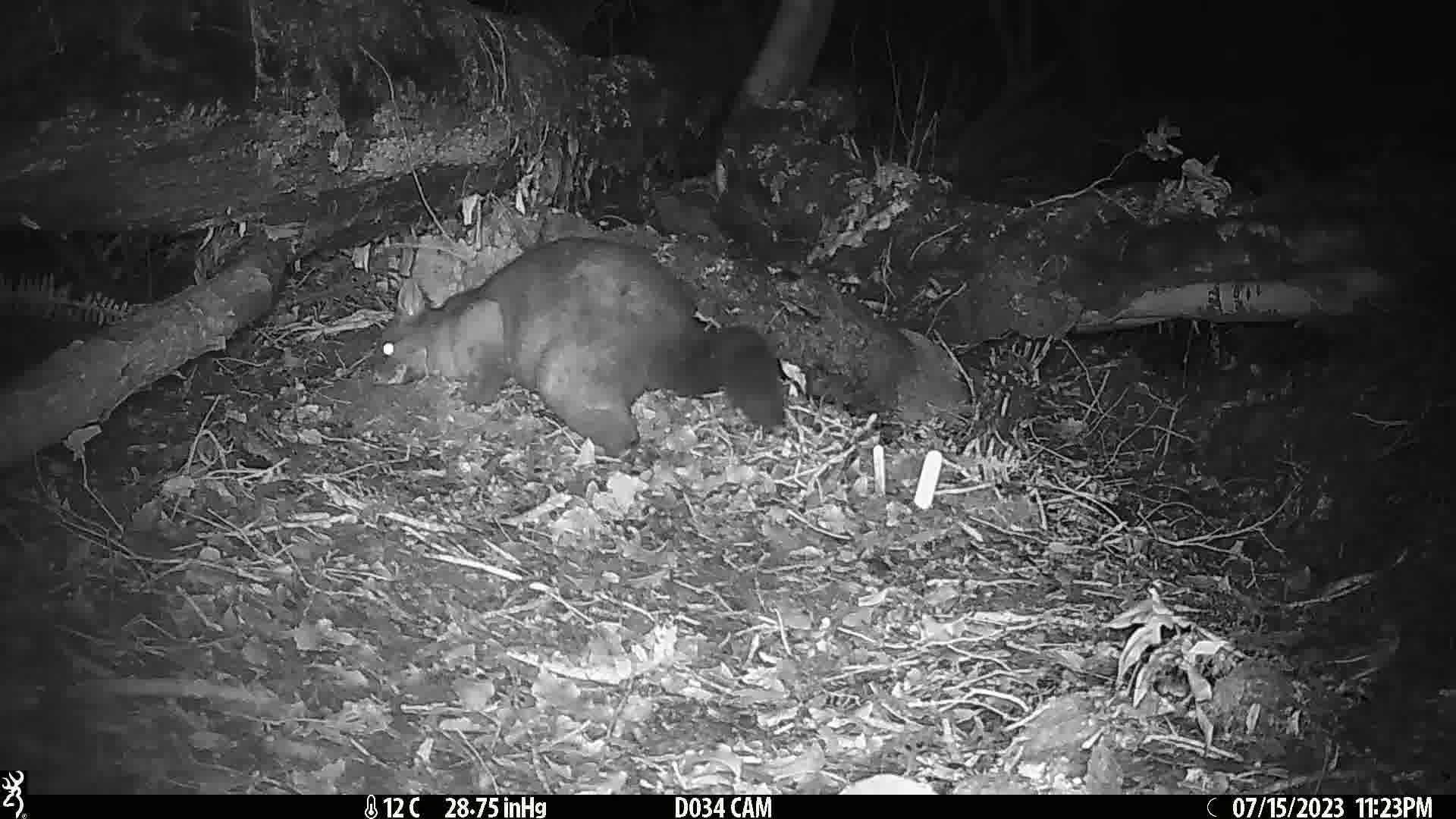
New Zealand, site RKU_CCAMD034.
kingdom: Animalia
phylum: Chordata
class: Mammalia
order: Diprotodontia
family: Phalangeridae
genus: Trichosurus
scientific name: Trichosurus vulpecula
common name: common brushtail possum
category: possum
Possum (common brushtail possum) (Trichosurus vulpecula).